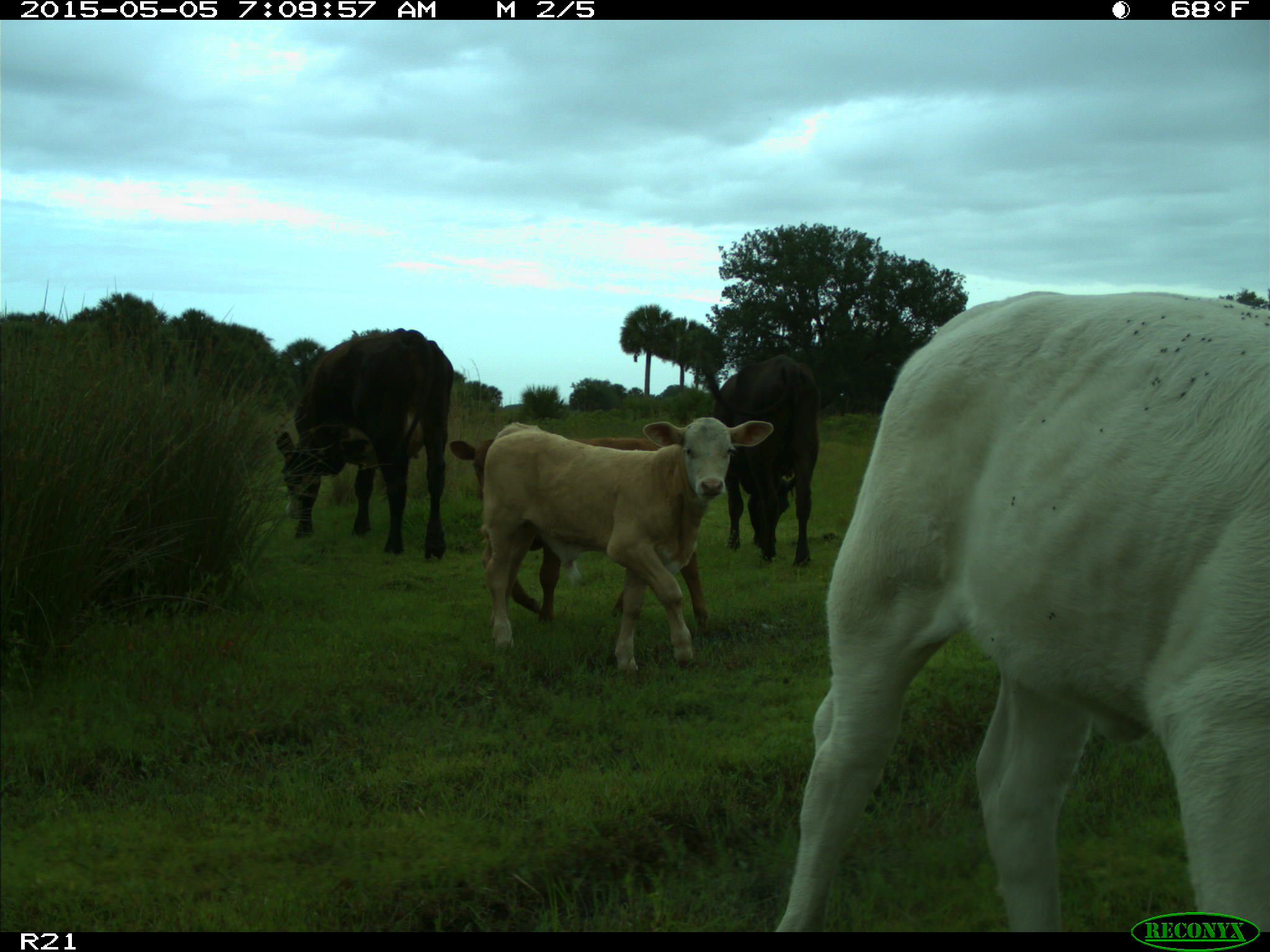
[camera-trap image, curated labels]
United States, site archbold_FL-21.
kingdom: Animalia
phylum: Chordata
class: Mammalia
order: Artiodactyla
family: Bovidae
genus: Bos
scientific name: Bos taurus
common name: domestic cow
Bos taurus (domestic cow).